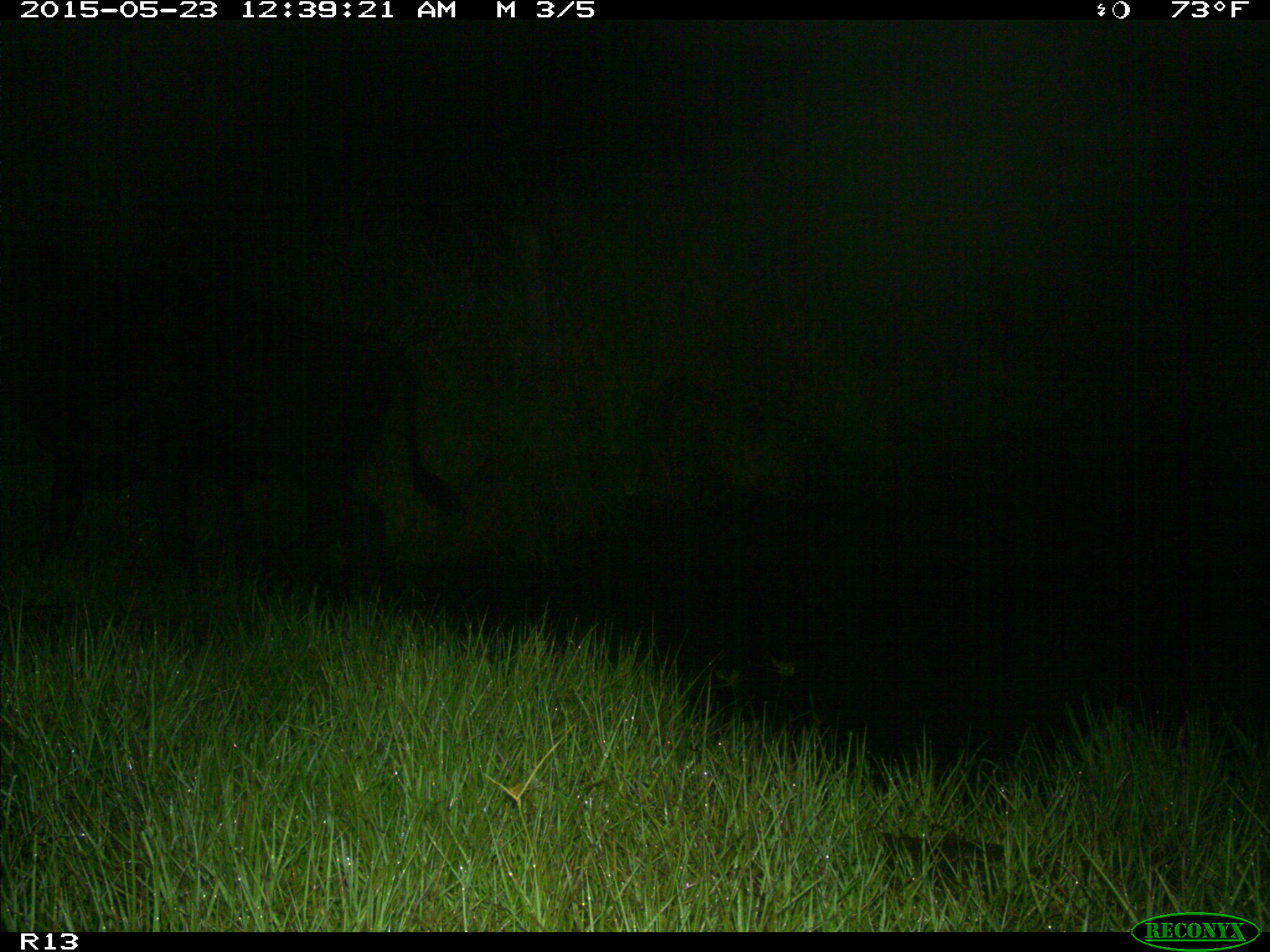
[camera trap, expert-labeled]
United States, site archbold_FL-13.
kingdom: Animalia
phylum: Chordata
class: Mammalia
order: Artiodactyla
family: Bovidae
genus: Bos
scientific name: Bos taurus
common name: domestic cow